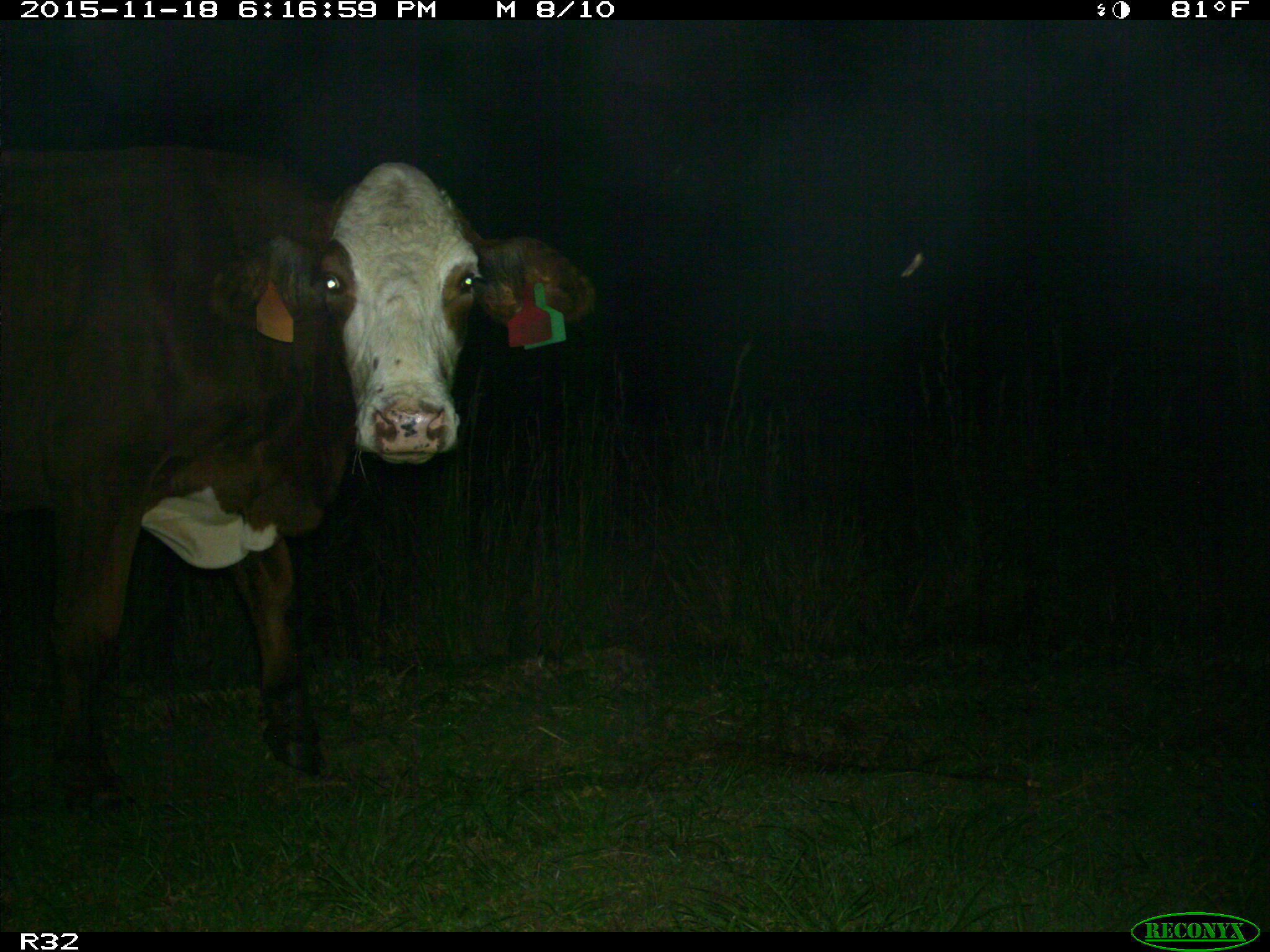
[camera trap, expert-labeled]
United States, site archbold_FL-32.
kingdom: Animalia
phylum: Chordata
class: Mammalia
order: Artiodactyla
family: Bovidae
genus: Bos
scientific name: Bos taurus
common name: domestic cow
Bos taurus (domestic cow).